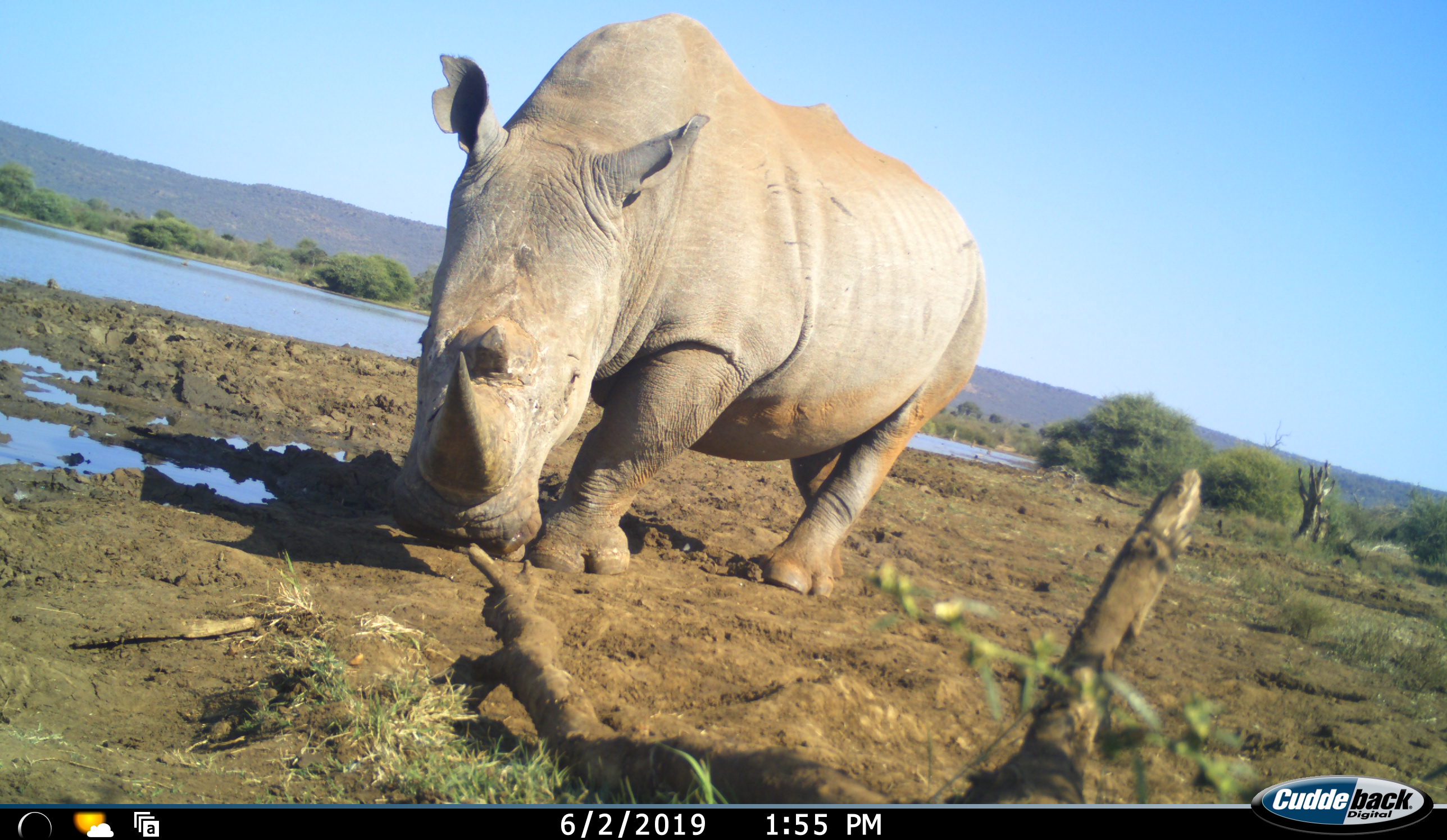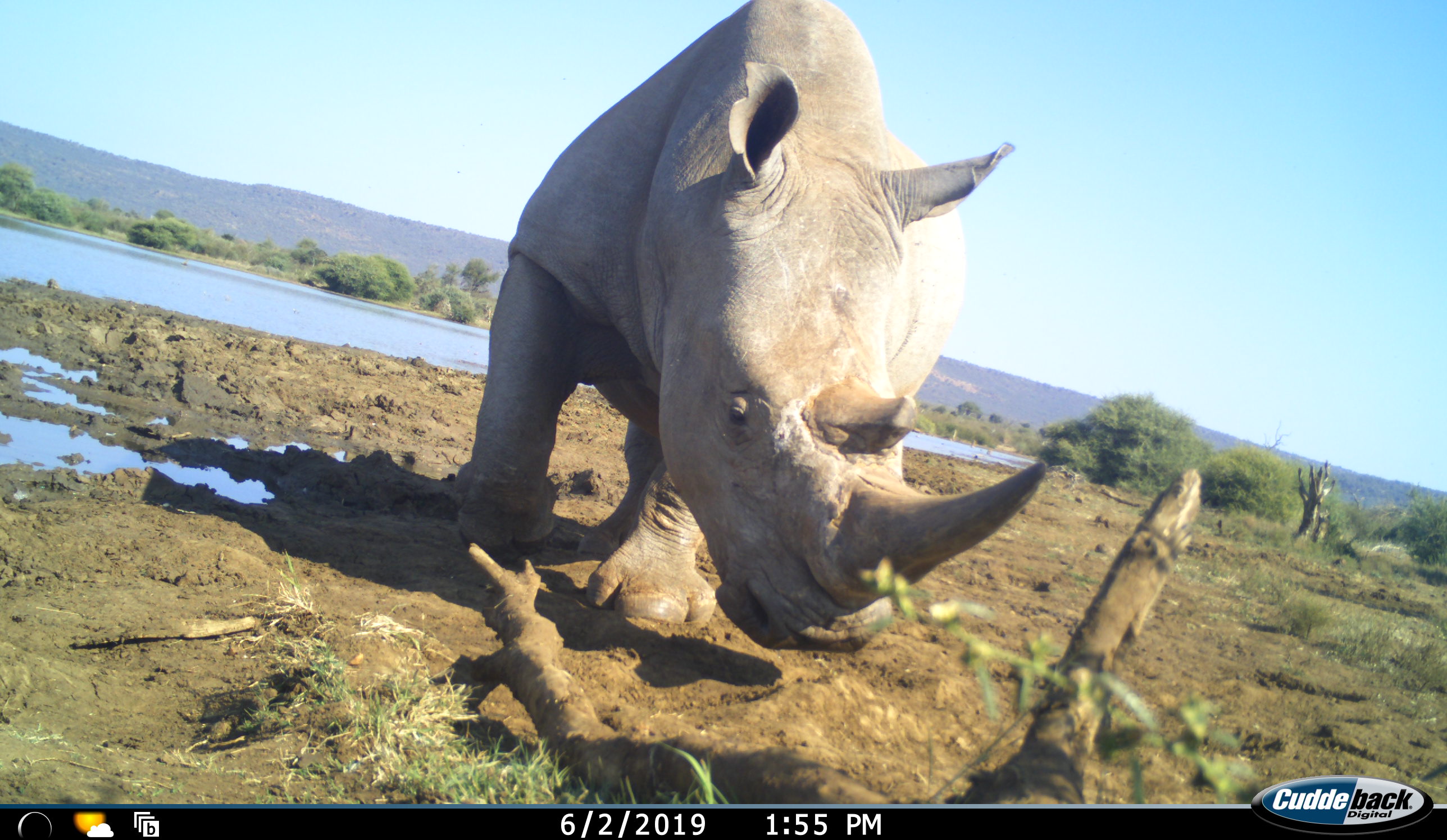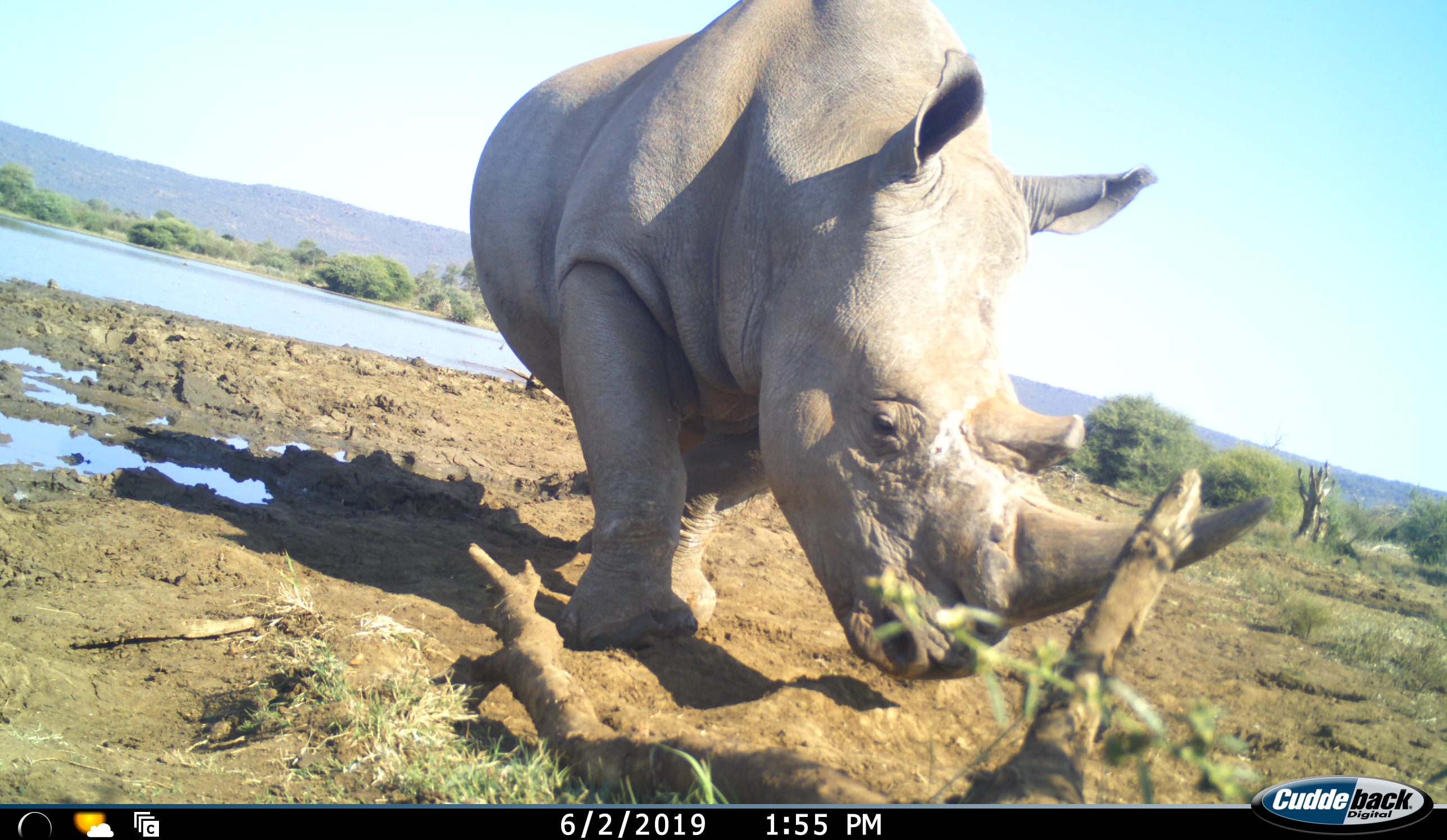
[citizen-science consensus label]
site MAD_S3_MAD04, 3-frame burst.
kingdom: Animalia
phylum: Chordata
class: Mammalia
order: Perissodactyla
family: Rhinocerotidae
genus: Ceratotherium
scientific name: Ceratotherium simum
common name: white rhinoceros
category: rhinoceroswhite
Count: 1.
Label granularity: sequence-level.